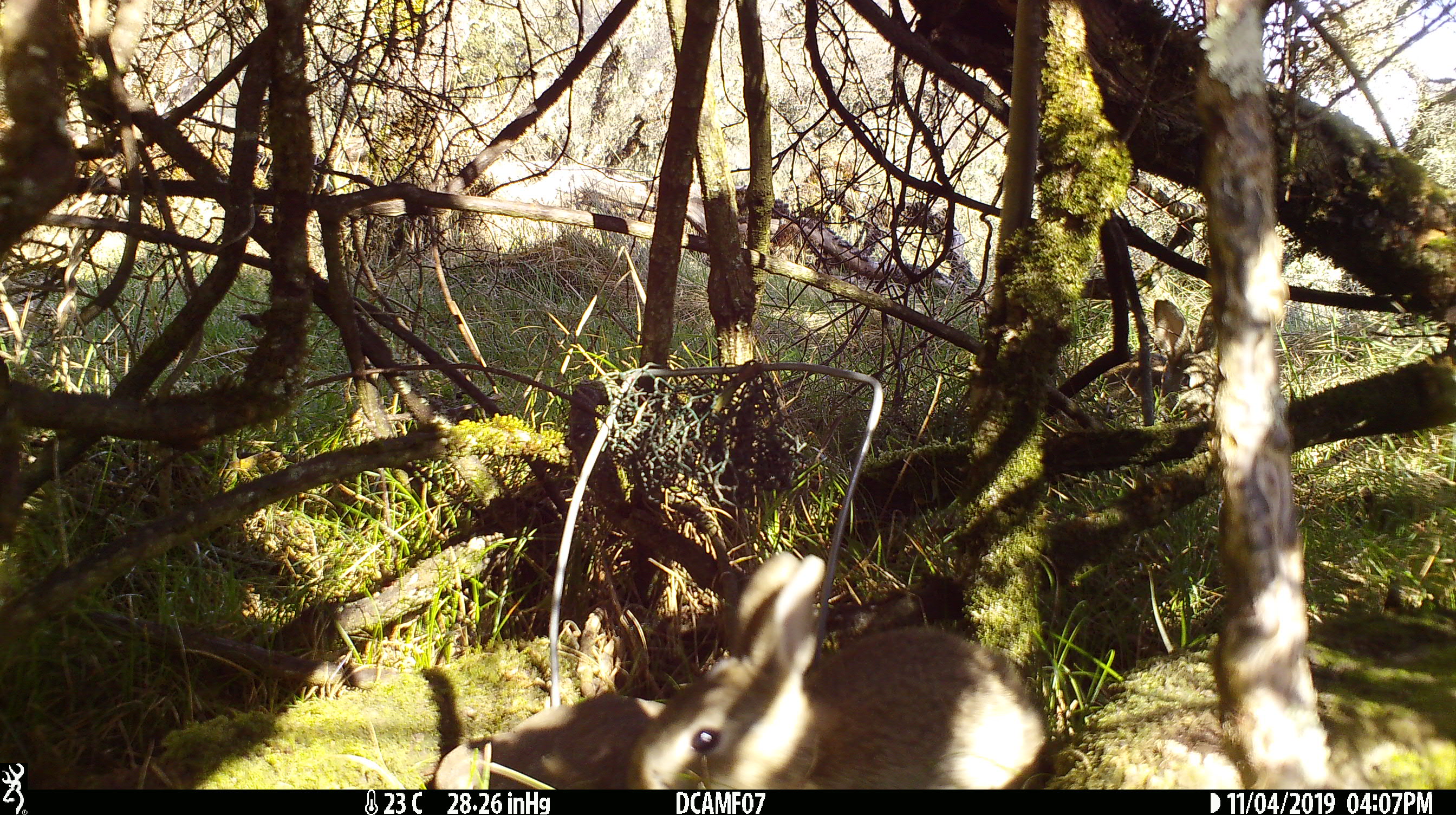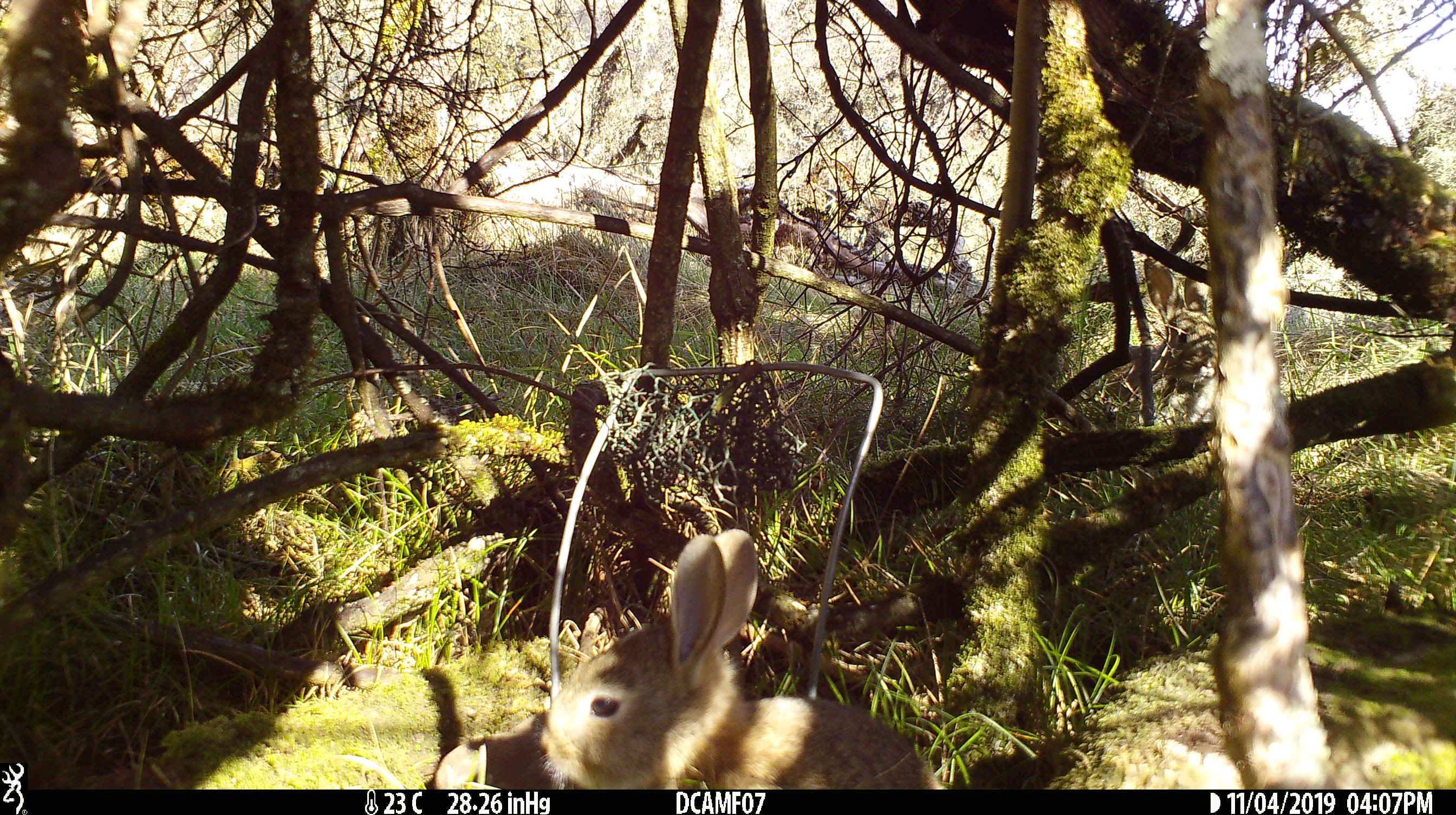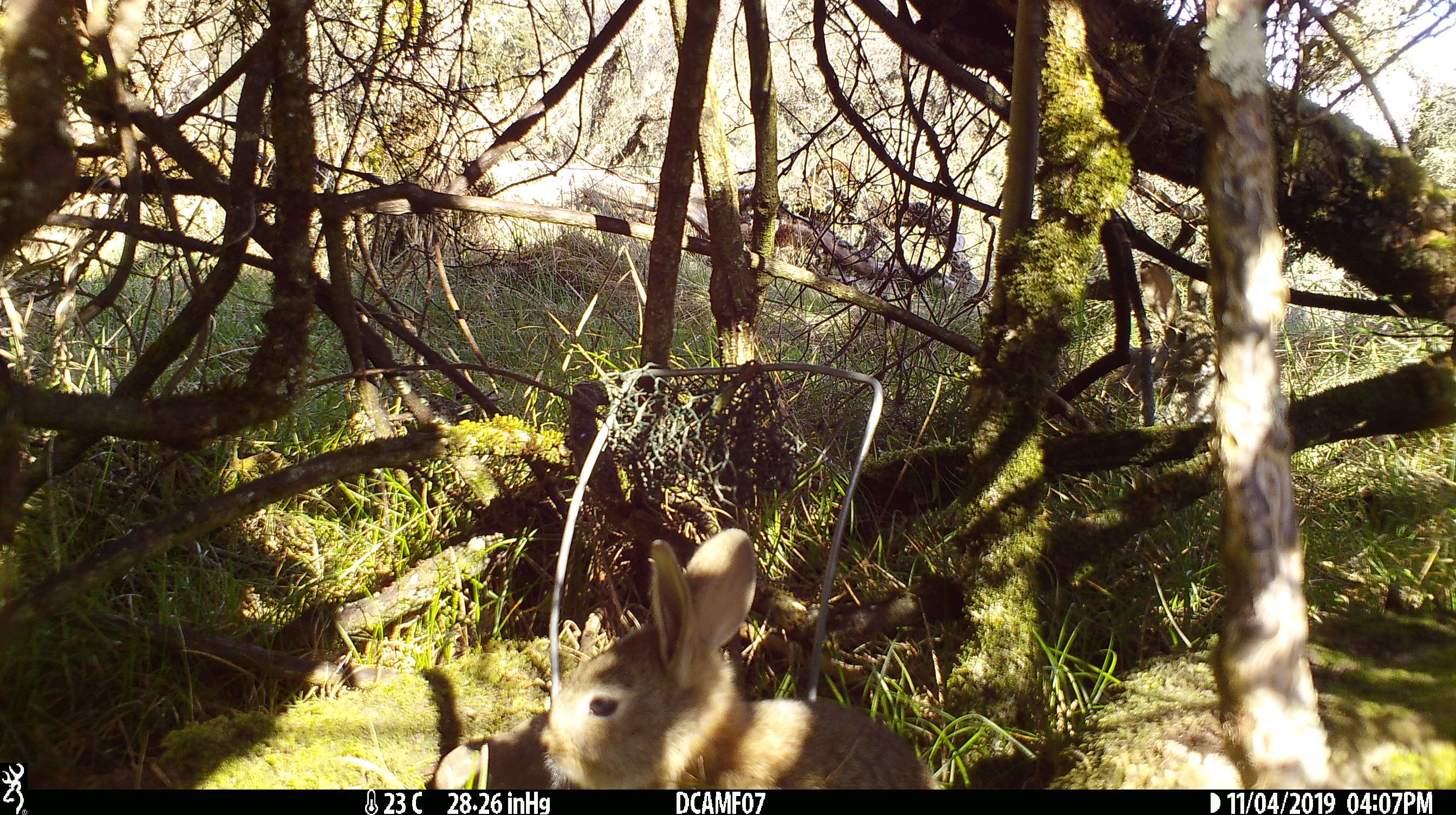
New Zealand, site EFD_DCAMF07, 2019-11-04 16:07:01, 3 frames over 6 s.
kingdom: Animalia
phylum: Chordata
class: Mammalia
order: Lagomorpha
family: Leporidae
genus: Oryctolagus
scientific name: Oryctolagus cuniculus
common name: european rabbit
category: rabbit